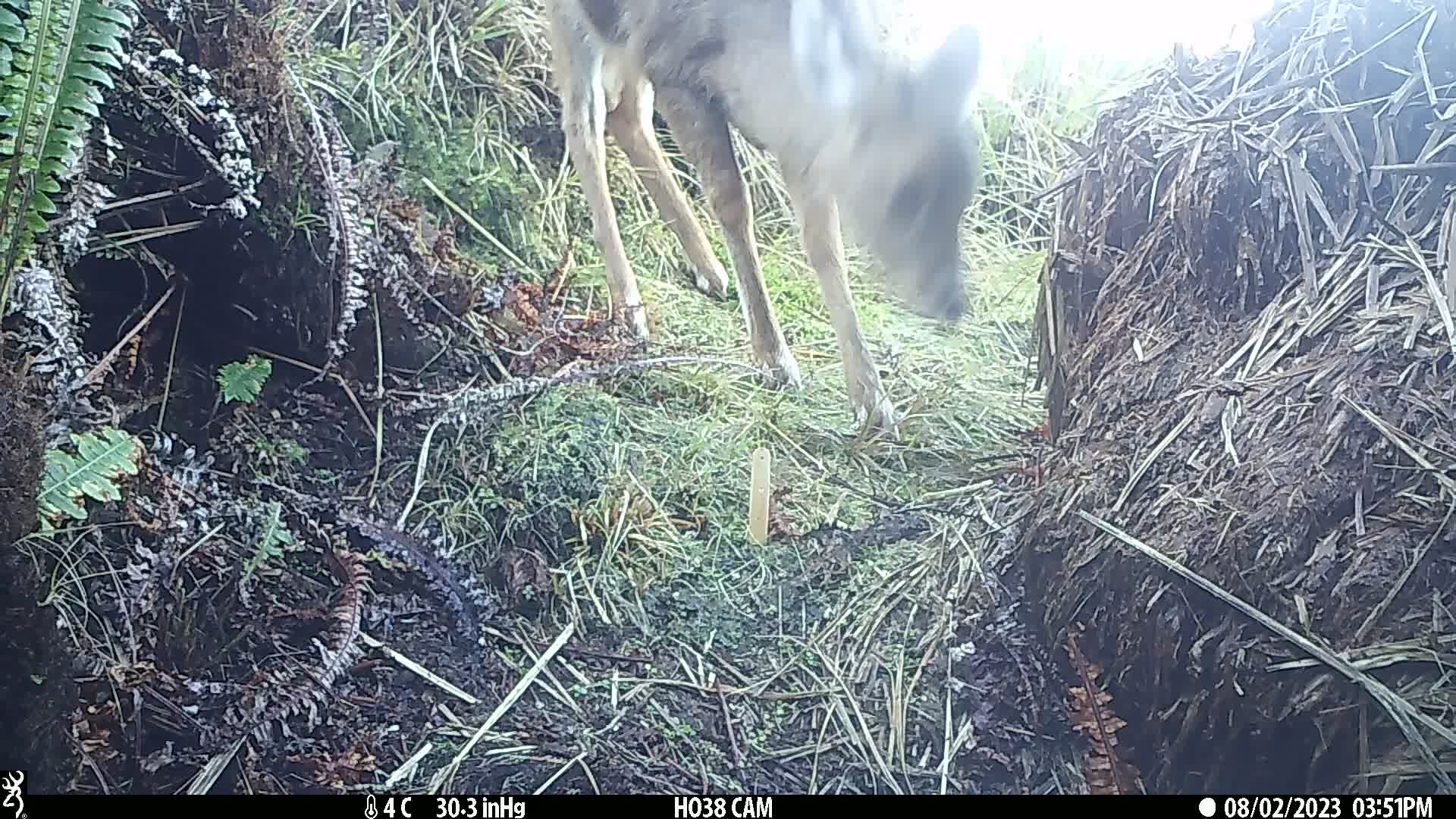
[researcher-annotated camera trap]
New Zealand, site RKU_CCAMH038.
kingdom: Animalia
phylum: Chordata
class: Mammalia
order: Artiodactyla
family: Cervidae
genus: Odocoileus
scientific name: Odocoileus virginianus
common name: white-tailed deer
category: white tailed deer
White tailed deer (white-tailed deer) (Odocoileus virginianus).